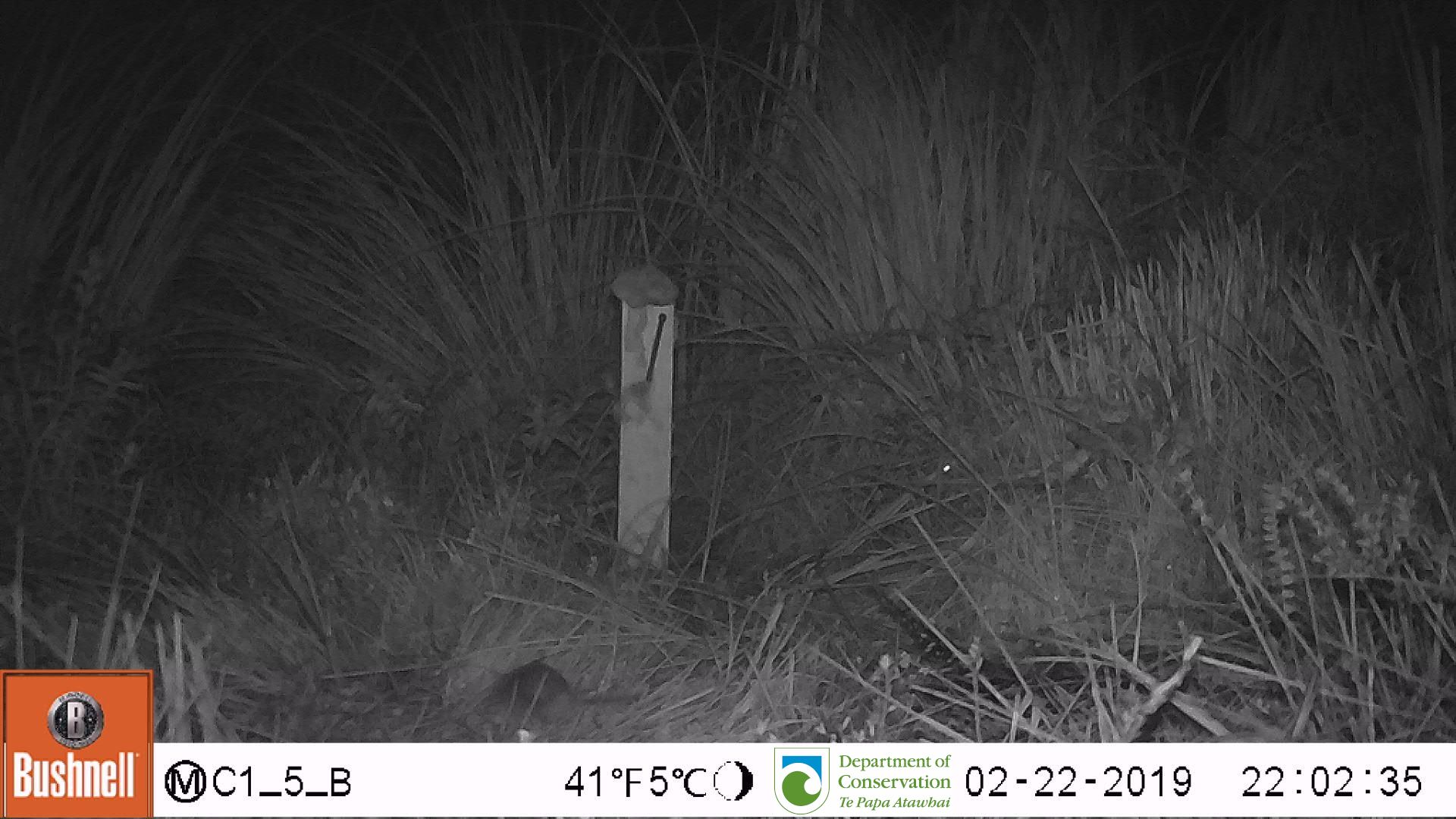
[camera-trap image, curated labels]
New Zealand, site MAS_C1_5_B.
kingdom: Animalia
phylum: Chordata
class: Mammalia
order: Rodentia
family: Muridae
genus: Mus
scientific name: Mus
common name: mouse